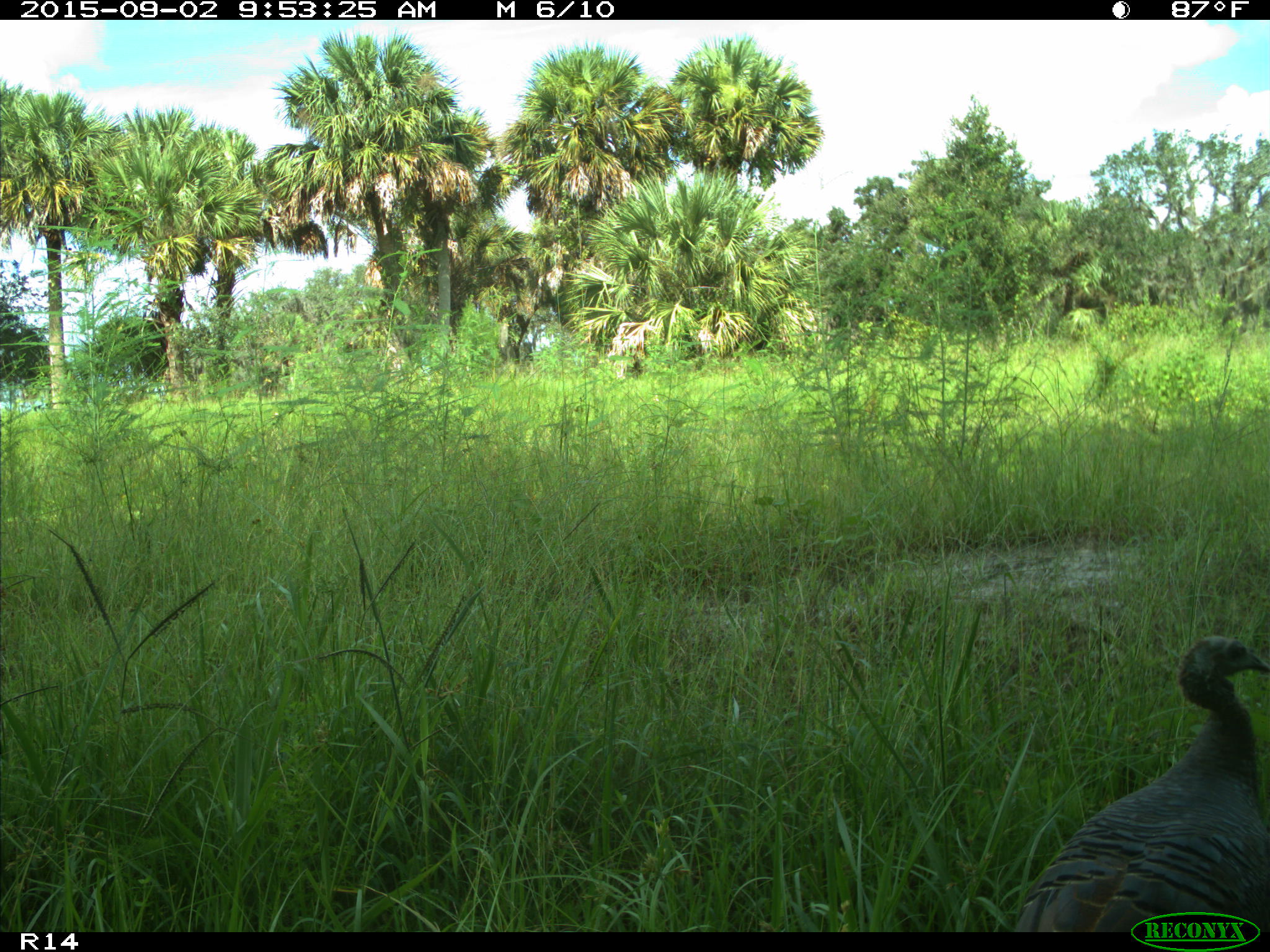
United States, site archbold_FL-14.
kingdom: Animalia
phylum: Chordata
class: Aves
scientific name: Aves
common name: birds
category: unidentified bird